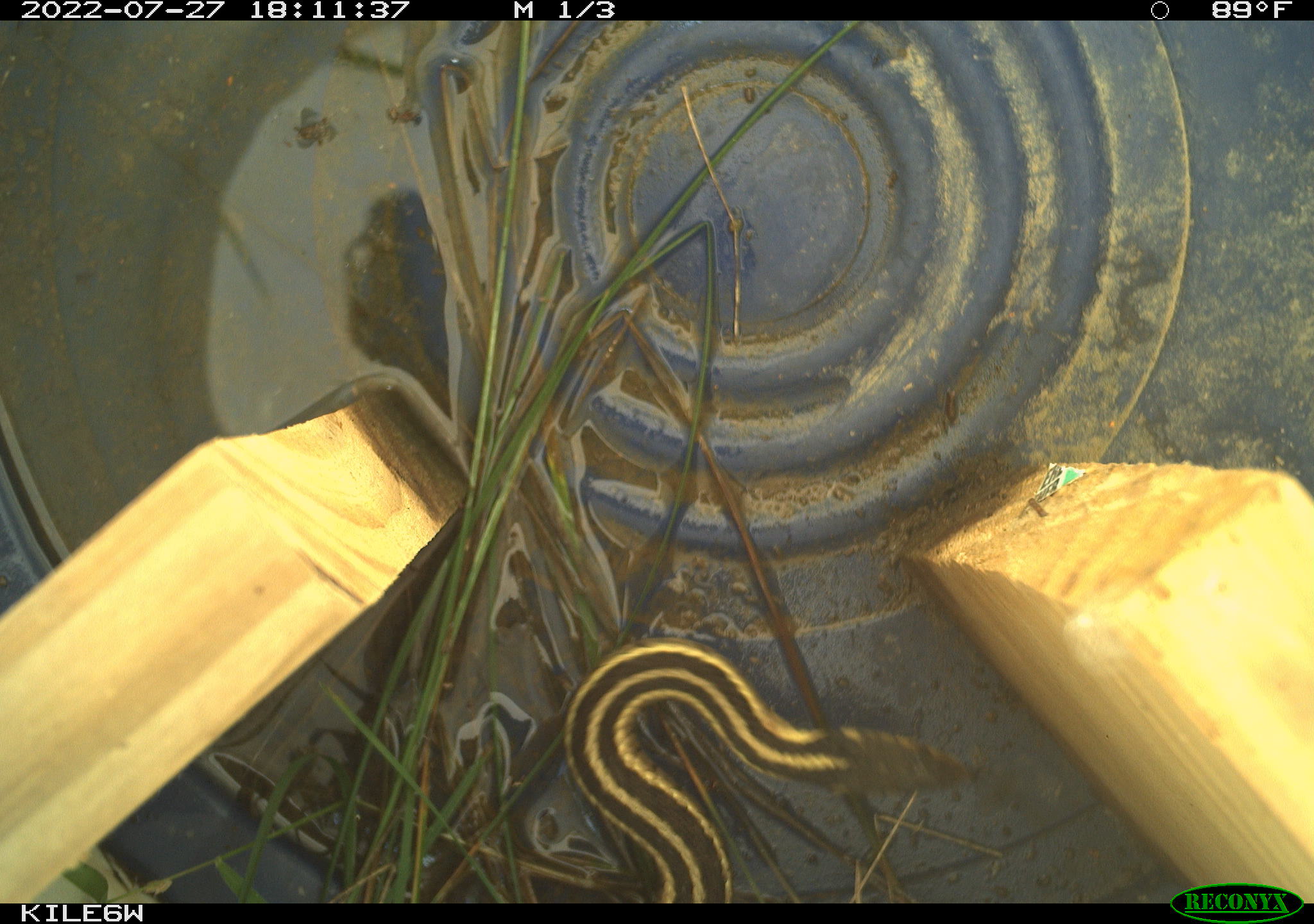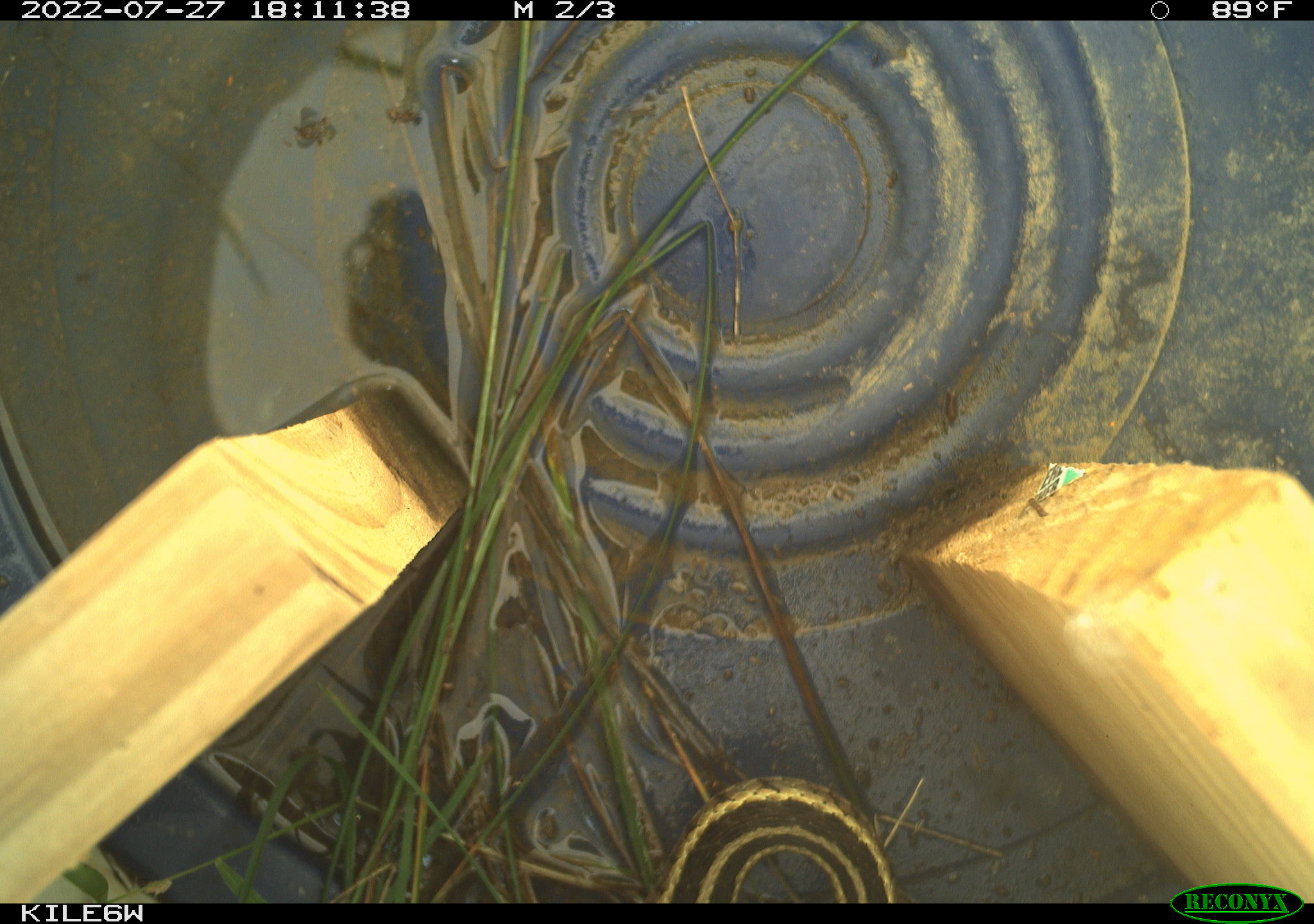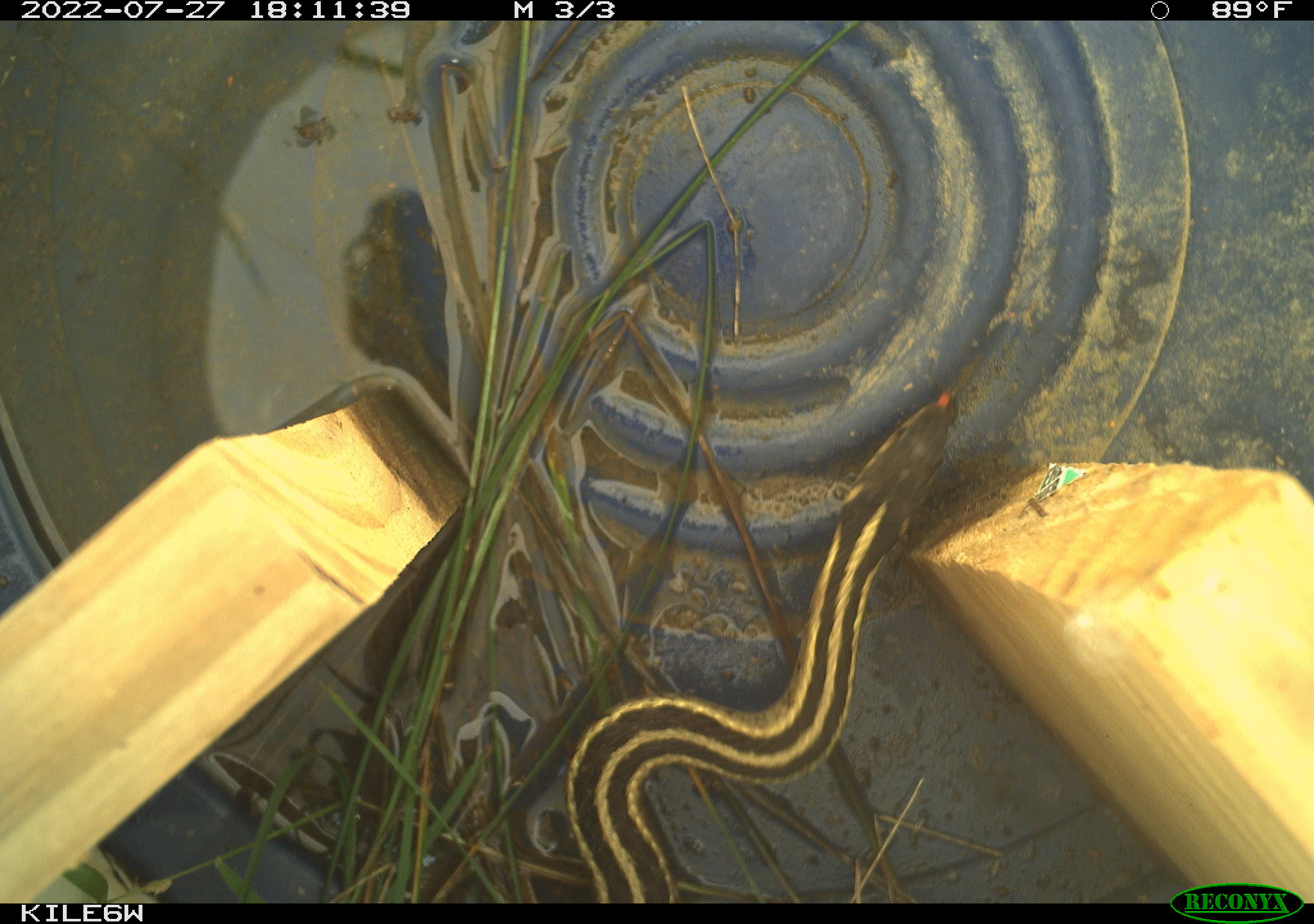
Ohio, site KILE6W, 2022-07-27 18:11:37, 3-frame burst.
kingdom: Animalia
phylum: Chordata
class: Reptilia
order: Squamata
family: Colubridae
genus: Thamnophis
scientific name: Thamnophis sirtalis sirtalis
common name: eastern gartersnake